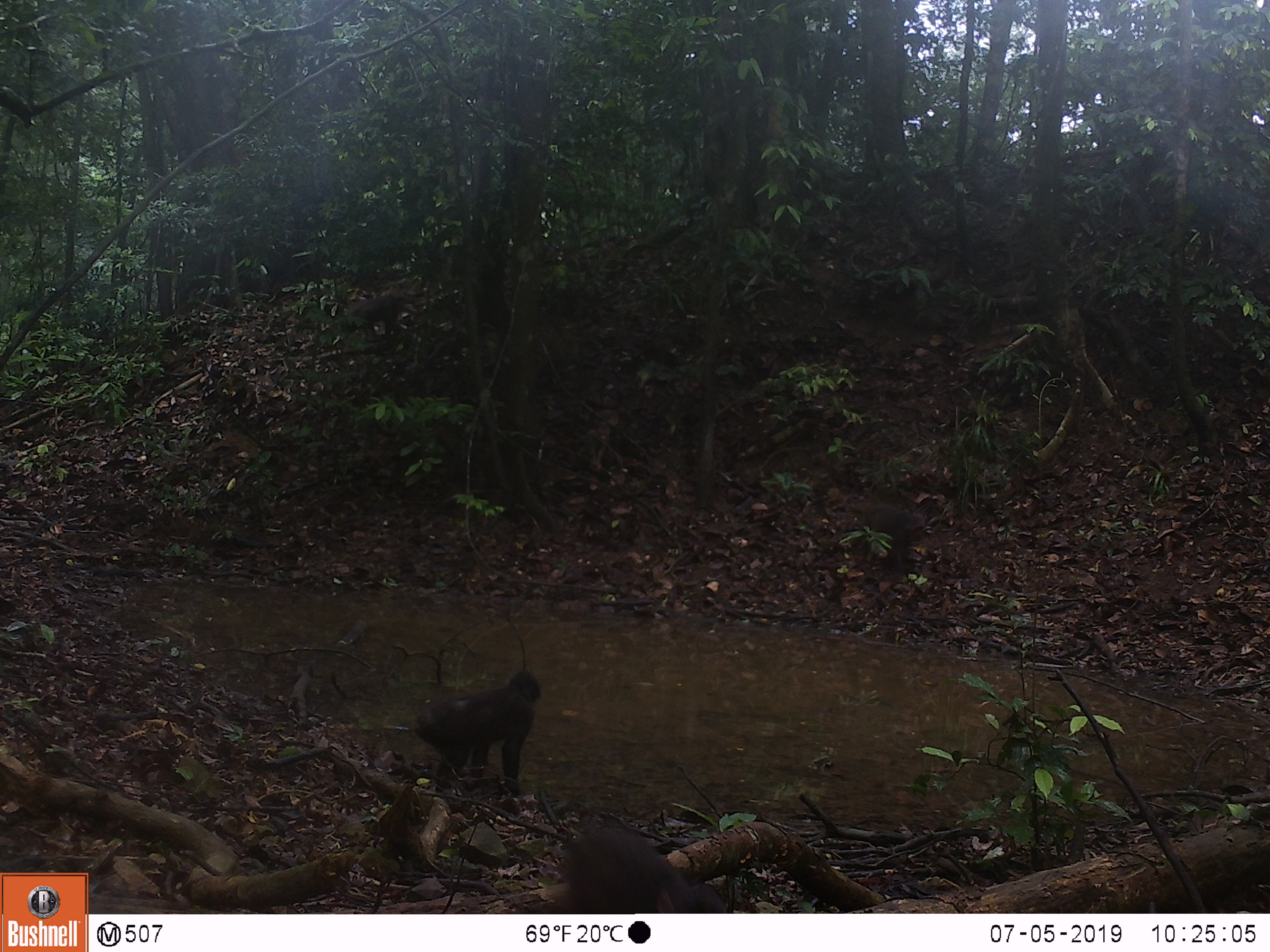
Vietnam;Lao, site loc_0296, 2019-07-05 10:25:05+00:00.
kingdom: Animalia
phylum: Chordata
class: Mammalia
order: Primates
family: Cercopithecidae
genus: Macaca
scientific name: Macaca arctoides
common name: stump-tailed macaque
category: stump tailed macaque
Stump tailed macaque (stump-tailed macaque) (Macaca arctoides). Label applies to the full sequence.